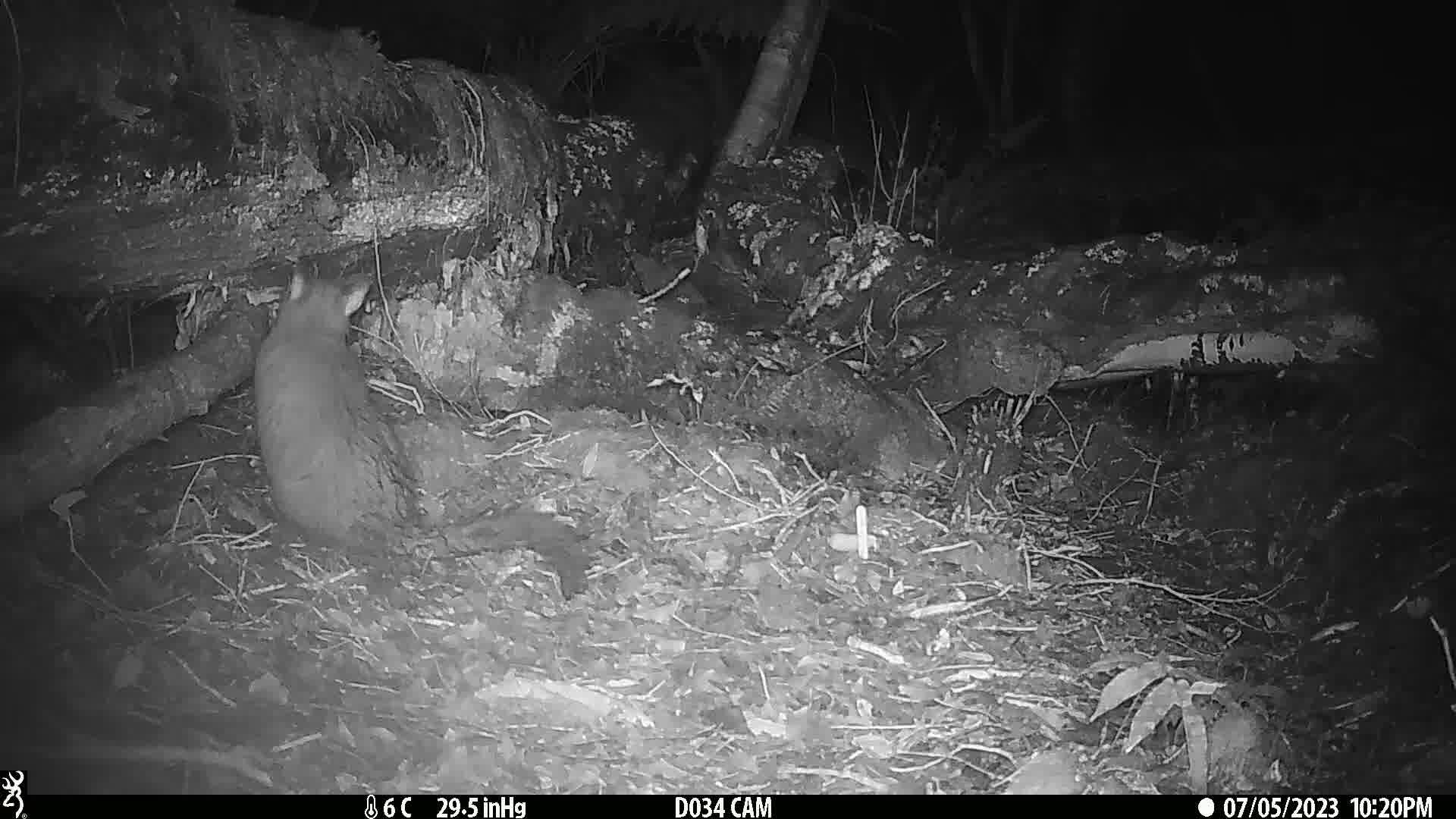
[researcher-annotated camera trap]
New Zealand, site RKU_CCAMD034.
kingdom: Animalia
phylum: Chordata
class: Mammalia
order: Diprotodontia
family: Phalangeridae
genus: Trichosurus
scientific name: Trichosurus vulpecula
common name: common brushtail possum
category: possum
Possum (common brushtail possum) (Trichosurus vulpecula).